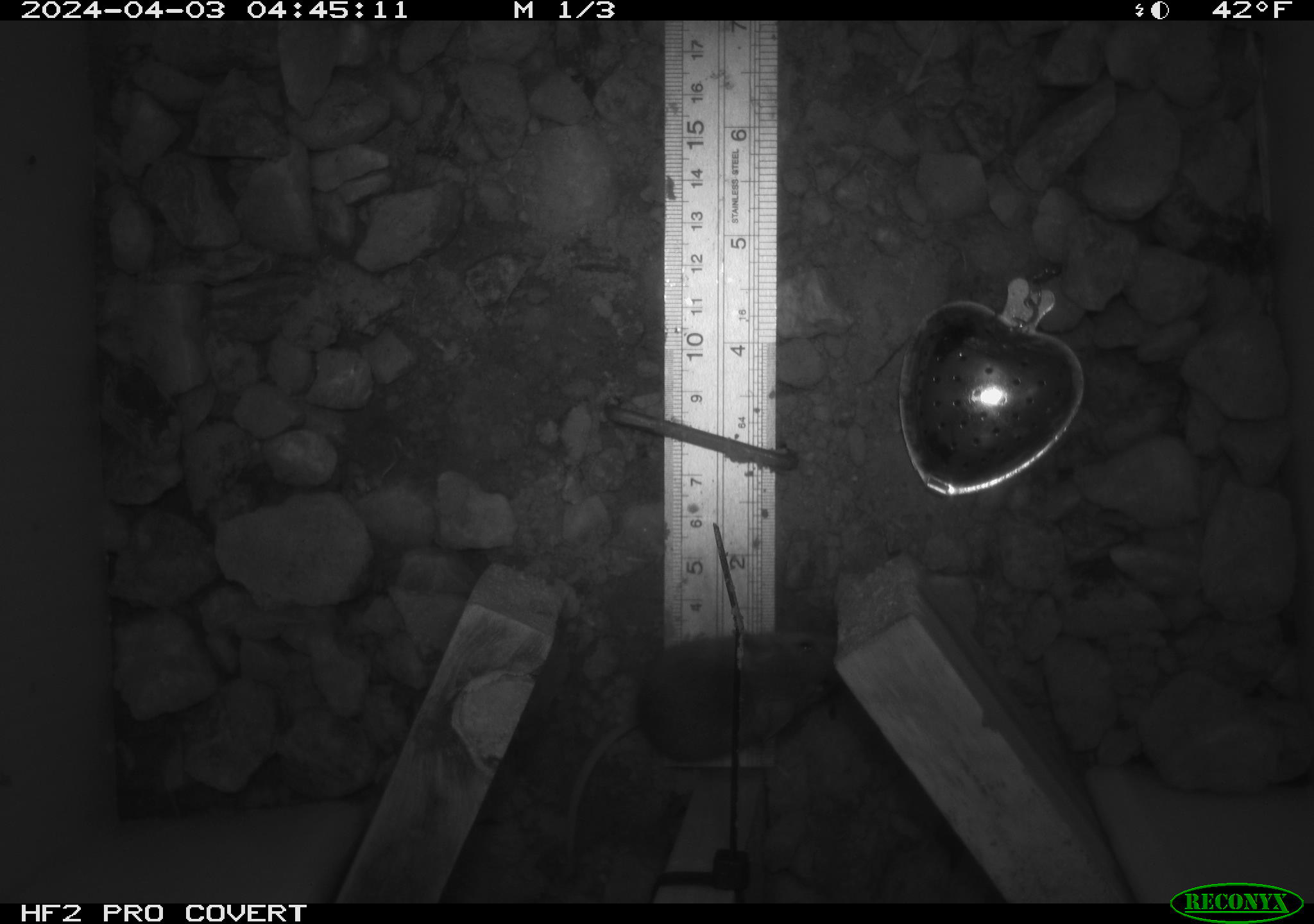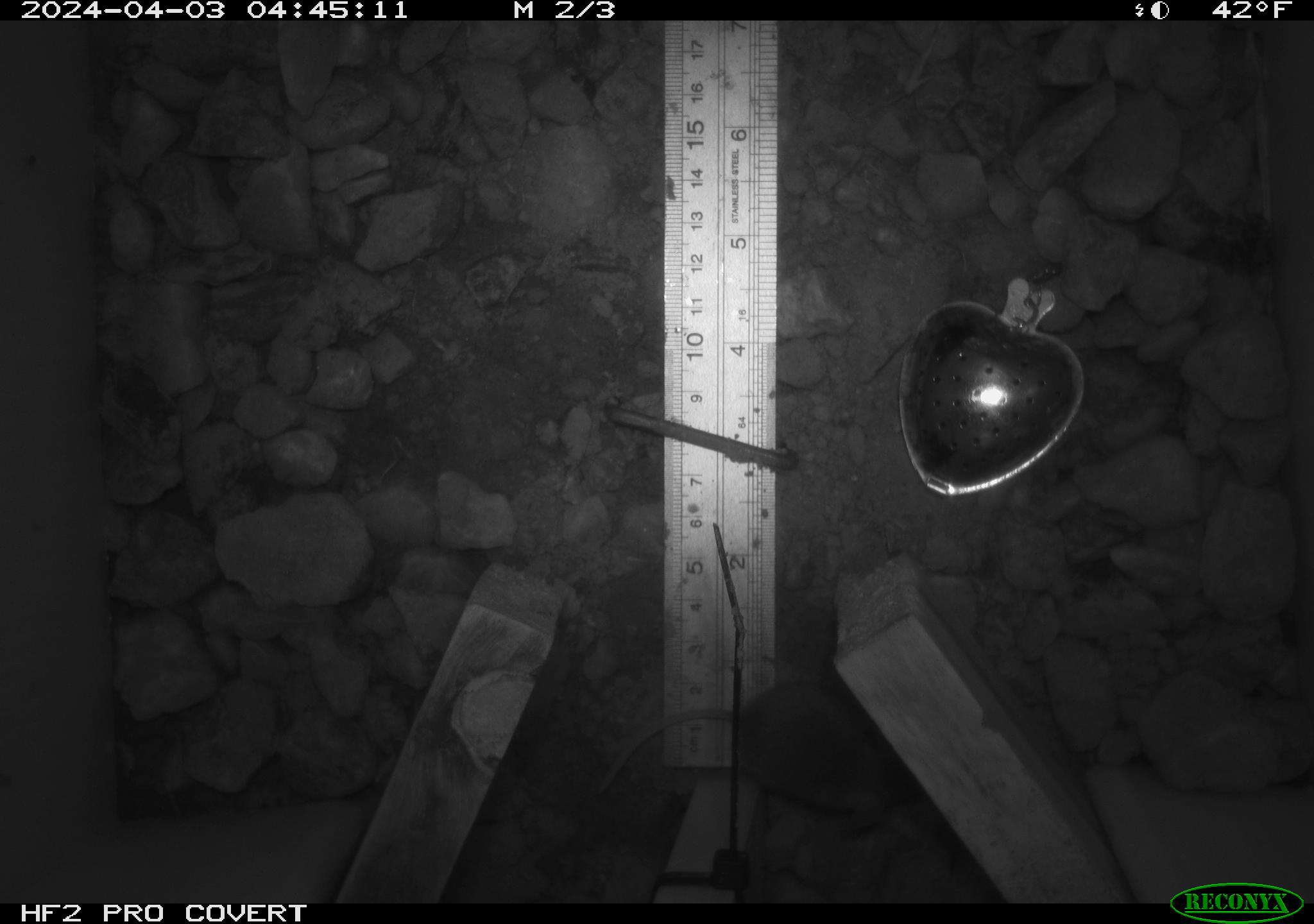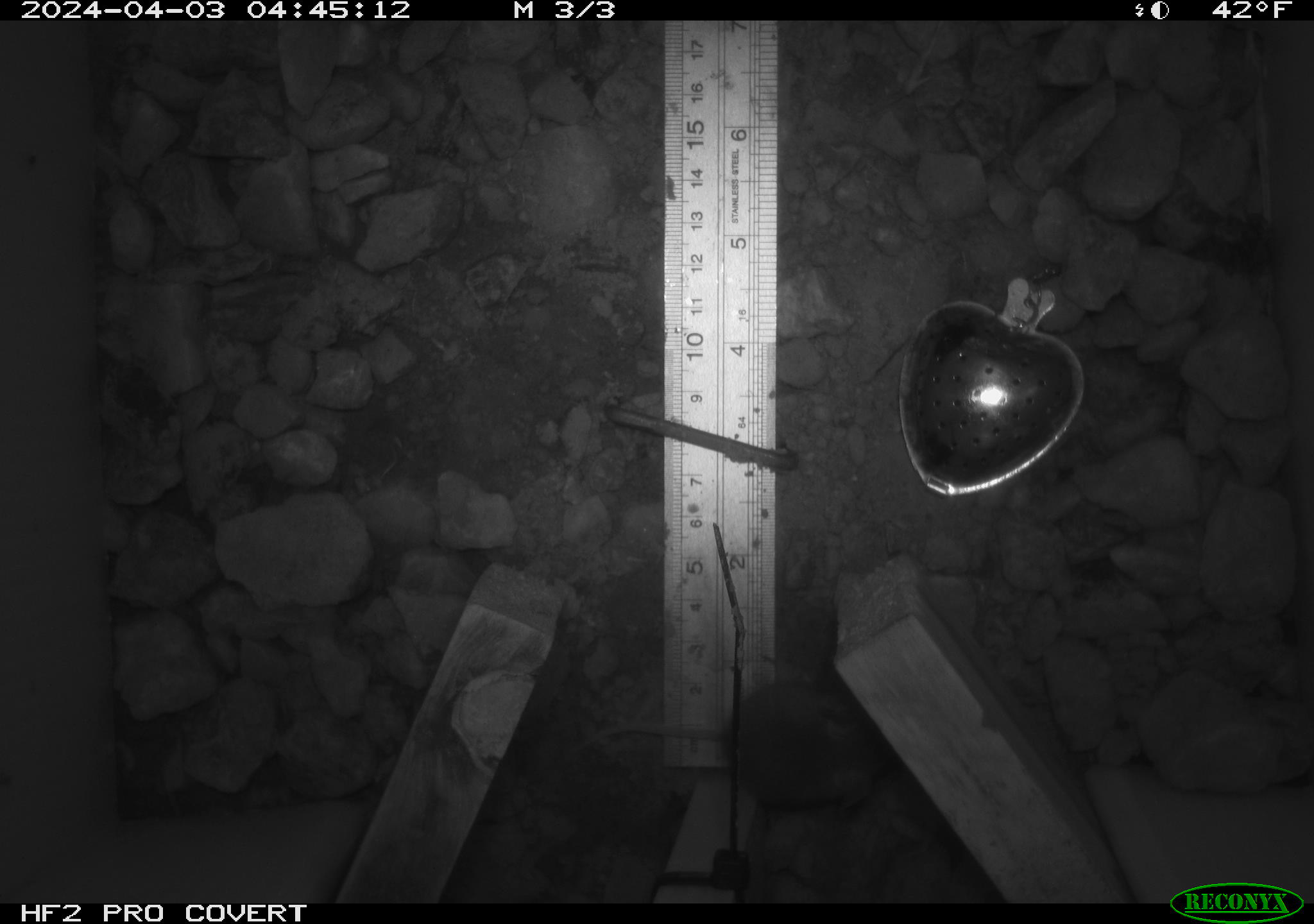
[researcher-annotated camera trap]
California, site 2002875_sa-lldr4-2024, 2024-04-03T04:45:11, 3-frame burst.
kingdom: Animalia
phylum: Chordata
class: Mammalia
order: Rodentia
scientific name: Rodentia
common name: mouse species